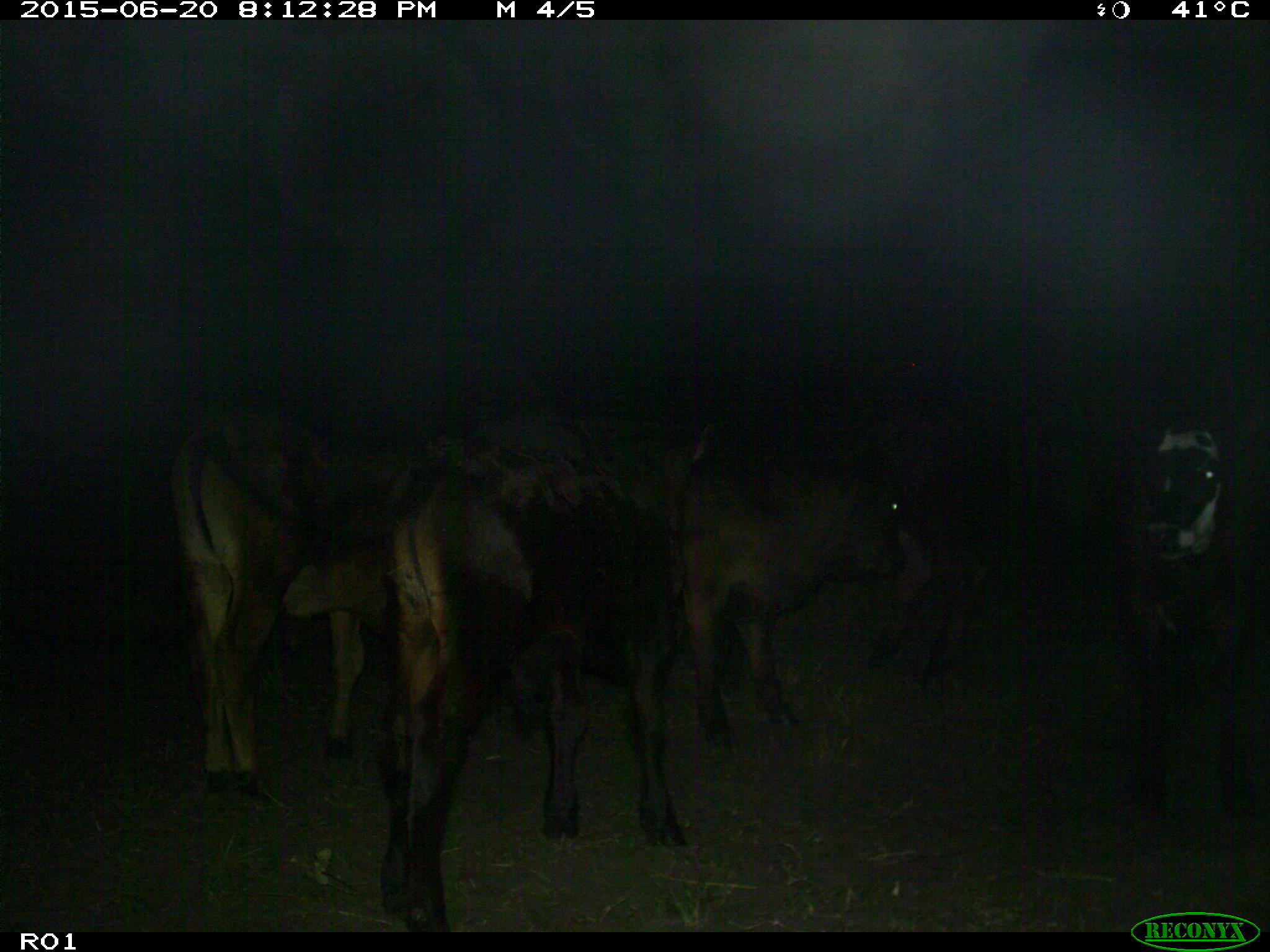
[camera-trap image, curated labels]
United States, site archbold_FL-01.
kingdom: Animalia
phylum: Chordata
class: Mammalia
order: Artiodactyla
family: Bovidae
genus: Bos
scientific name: Bos taurus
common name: domestic cow